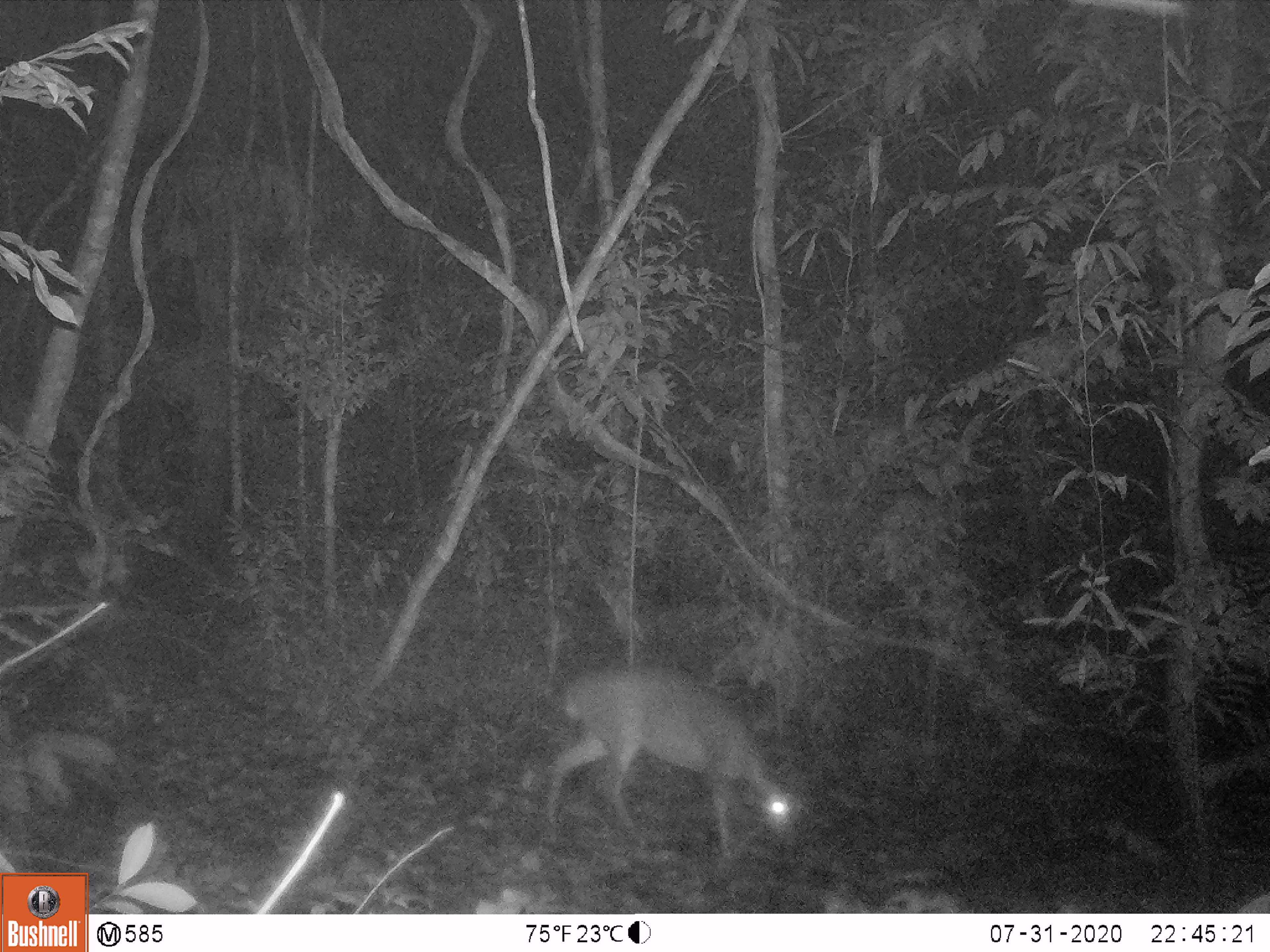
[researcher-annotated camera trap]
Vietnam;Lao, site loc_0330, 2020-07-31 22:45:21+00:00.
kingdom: Animalia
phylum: Chordata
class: Mammalia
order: Artiodactyla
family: Cervidae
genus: Muntiacus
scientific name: Muntiacus vuquangensis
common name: large-antlered muntjac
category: large antlered muntjac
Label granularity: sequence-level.